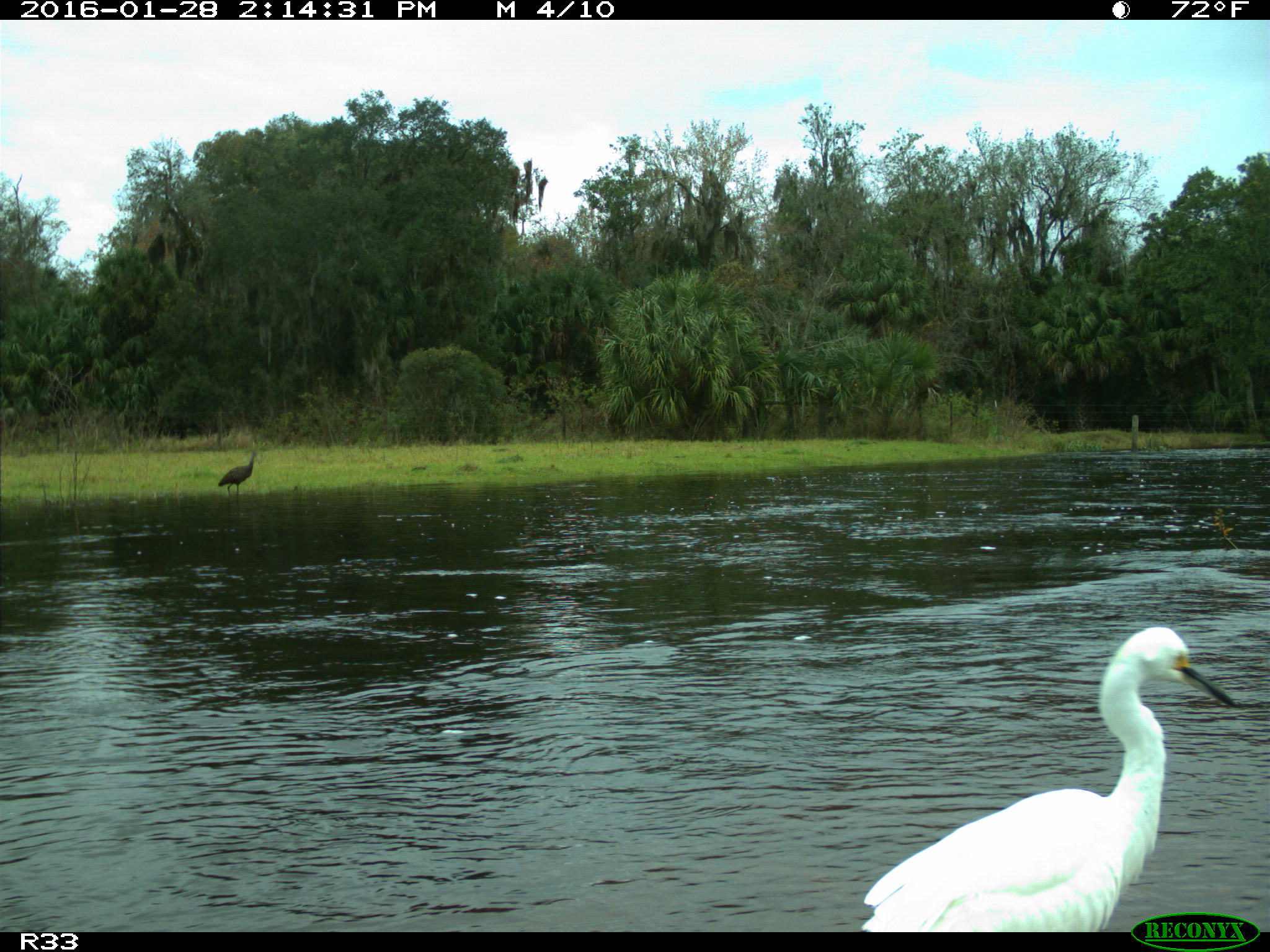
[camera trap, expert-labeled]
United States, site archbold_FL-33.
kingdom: Animalia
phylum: Chordata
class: Aves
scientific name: Aves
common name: birds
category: unidentified bird